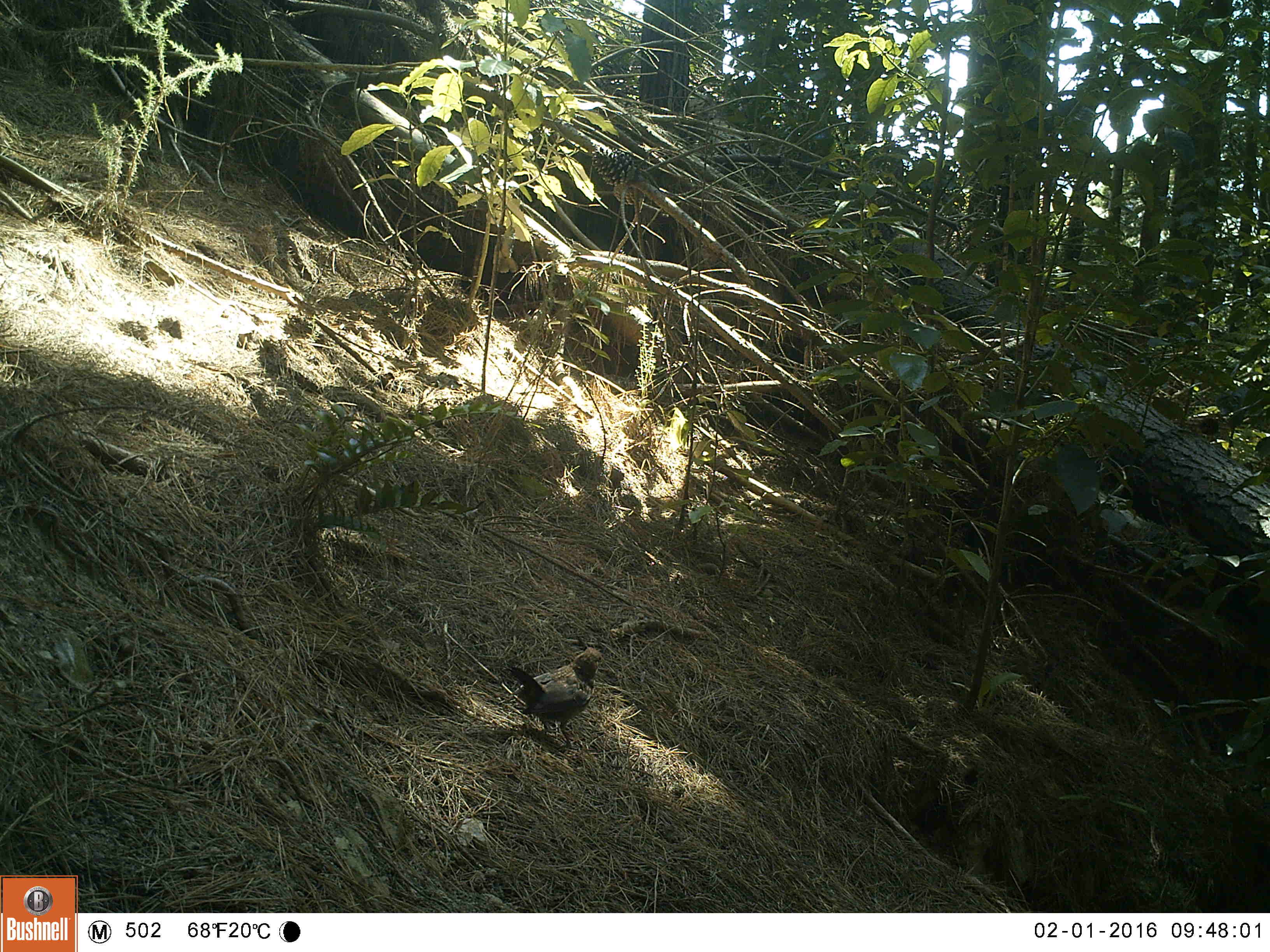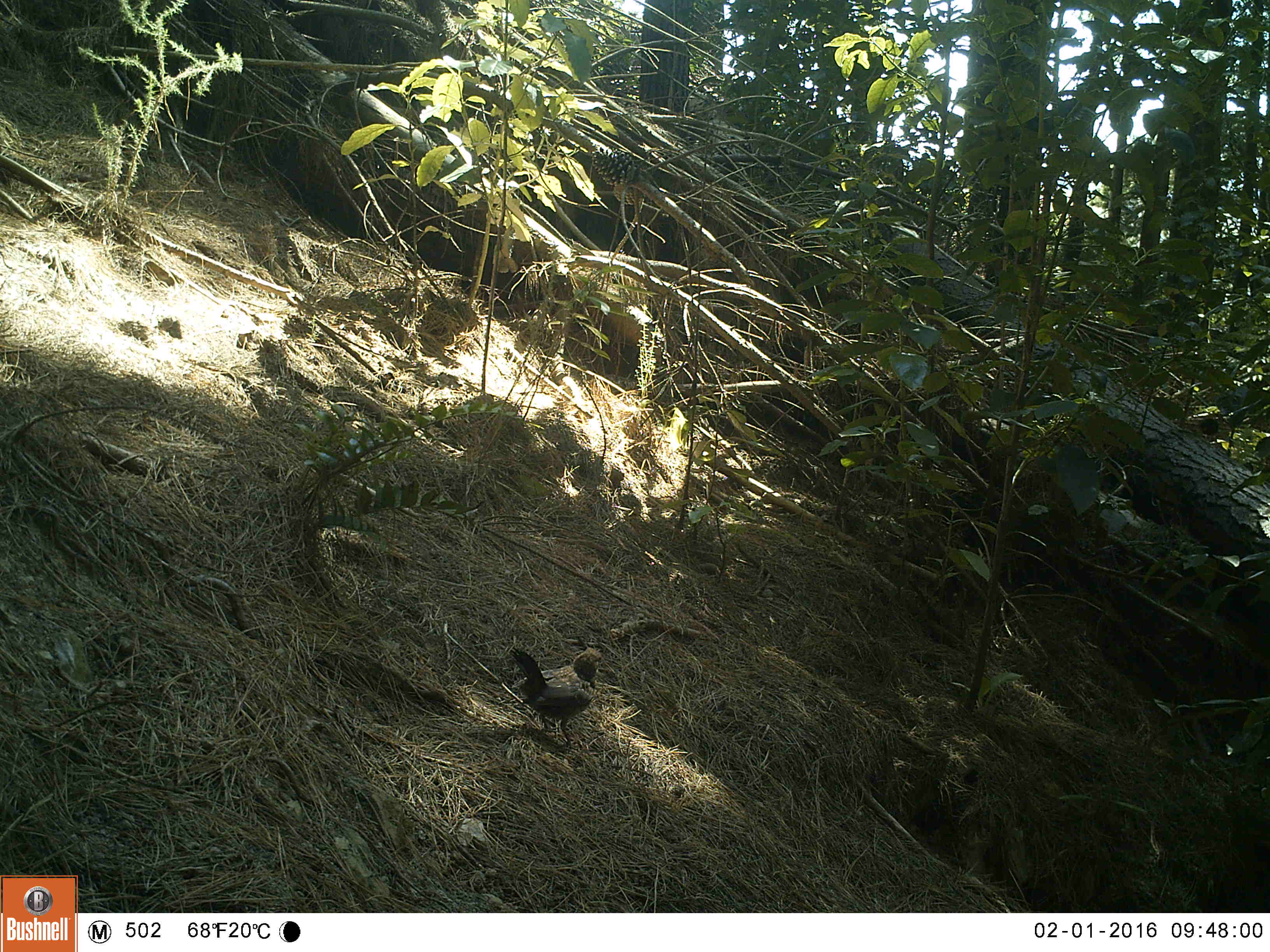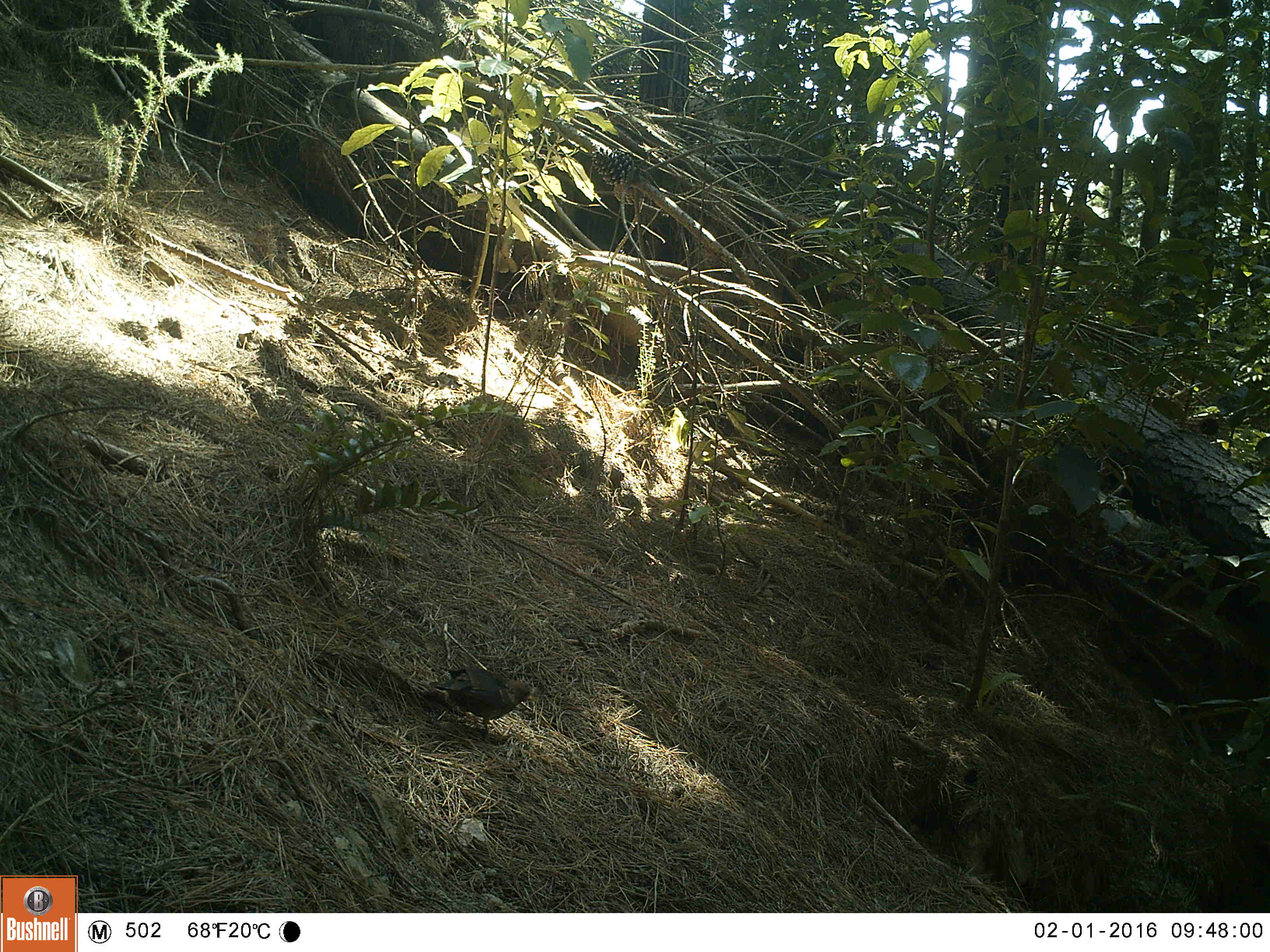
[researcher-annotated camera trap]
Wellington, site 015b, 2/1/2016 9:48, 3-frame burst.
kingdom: Animalia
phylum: Chordata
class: Aves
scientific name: Aves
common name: bird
Bird (Aves).